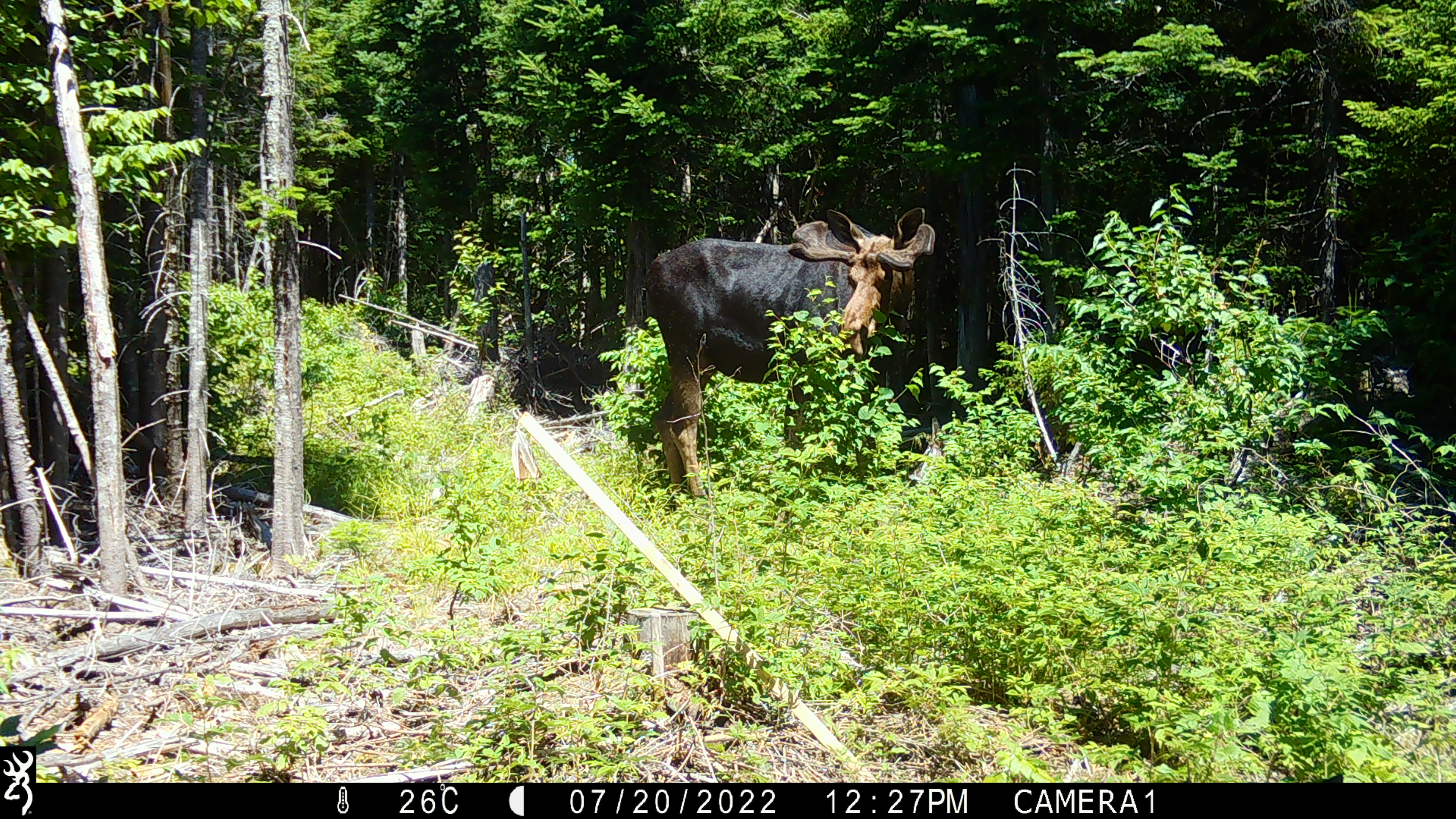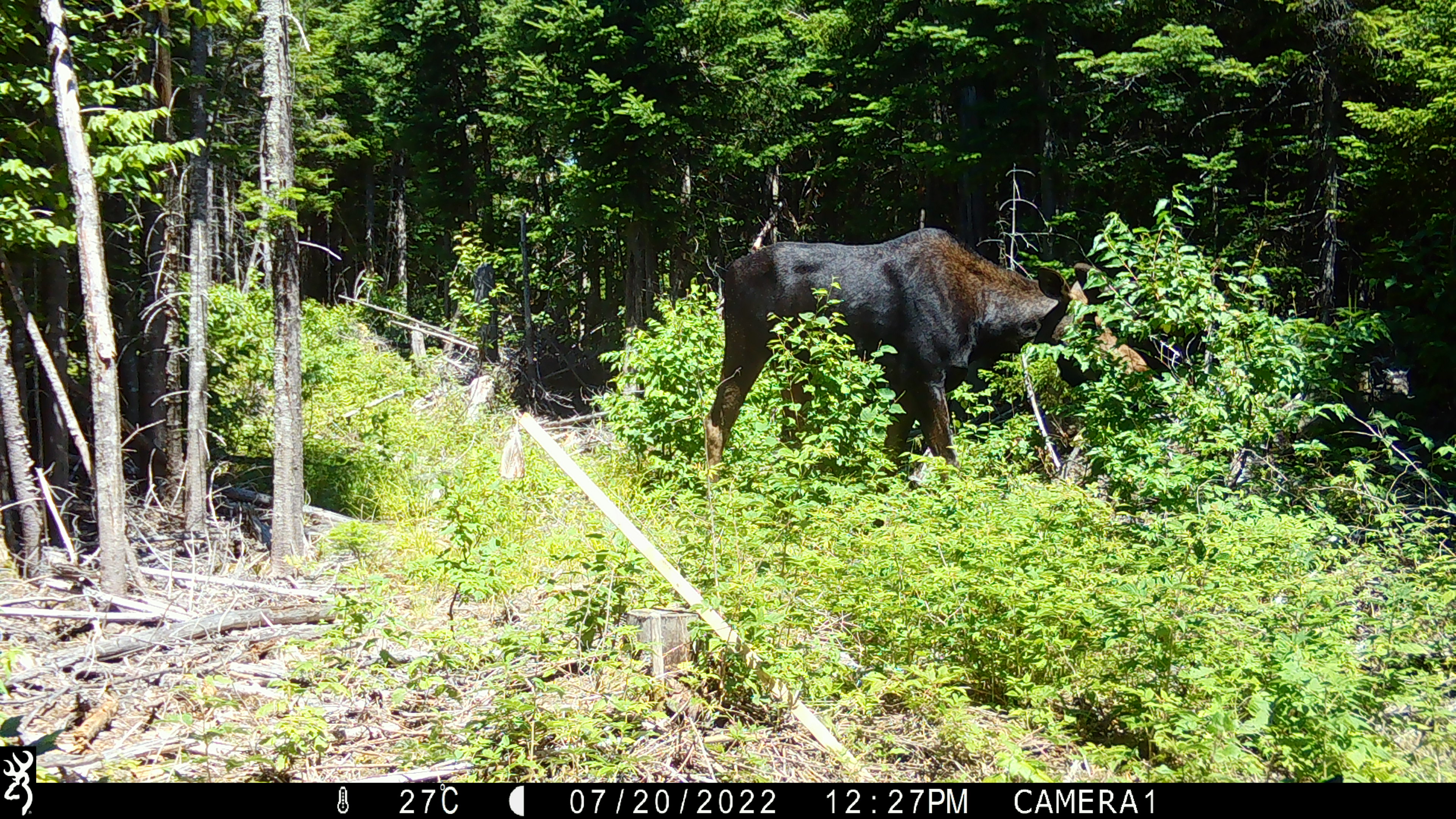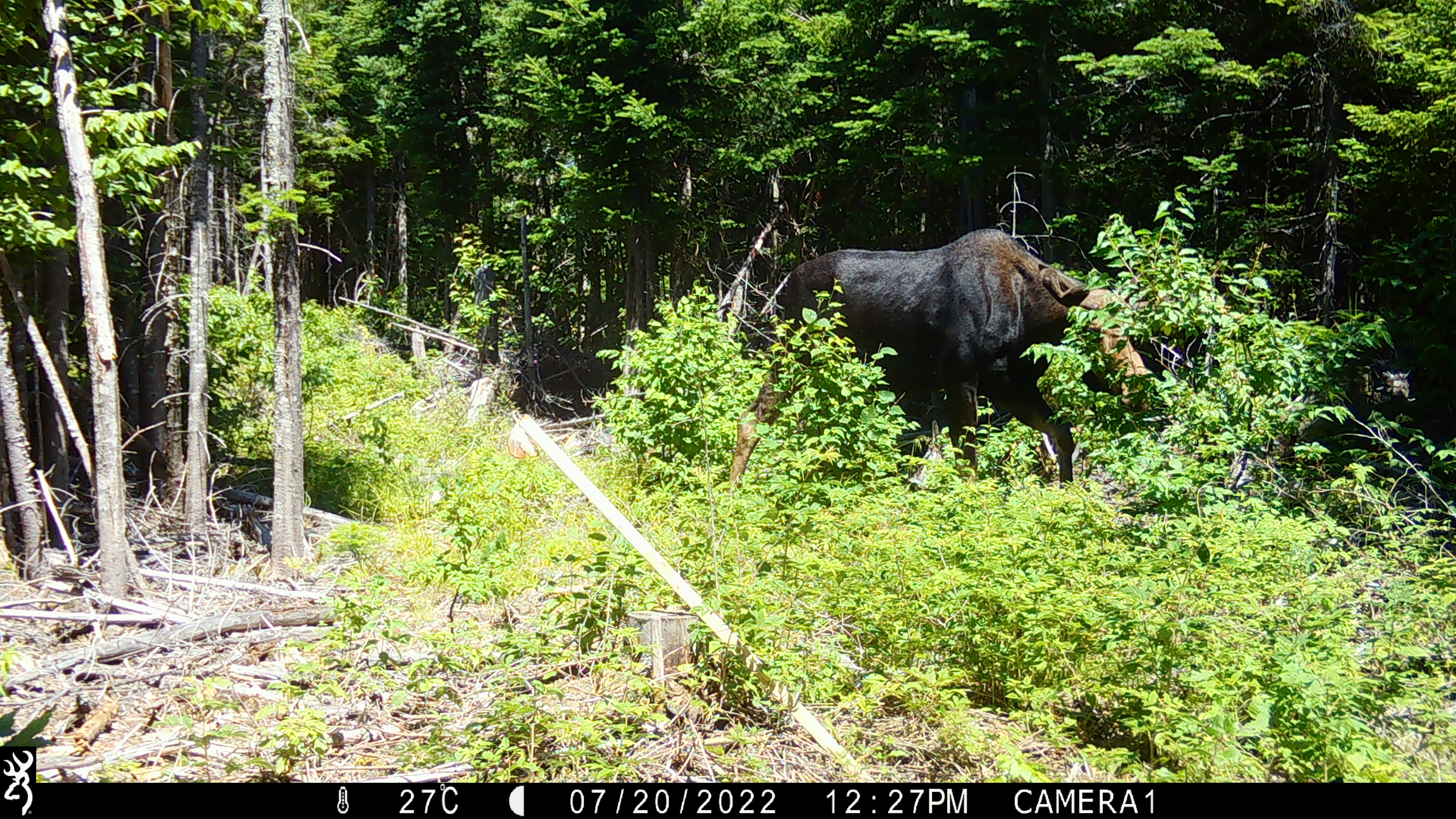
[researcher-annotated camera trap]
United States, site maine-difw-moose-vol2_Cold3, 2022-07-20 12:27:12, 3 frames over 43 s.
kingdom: Animalia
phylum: Chordata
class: Mammalia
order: Artiodactyla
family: Cervidae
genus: Alces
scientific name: Alces alces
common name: moose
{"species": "moose (Alces alces)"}